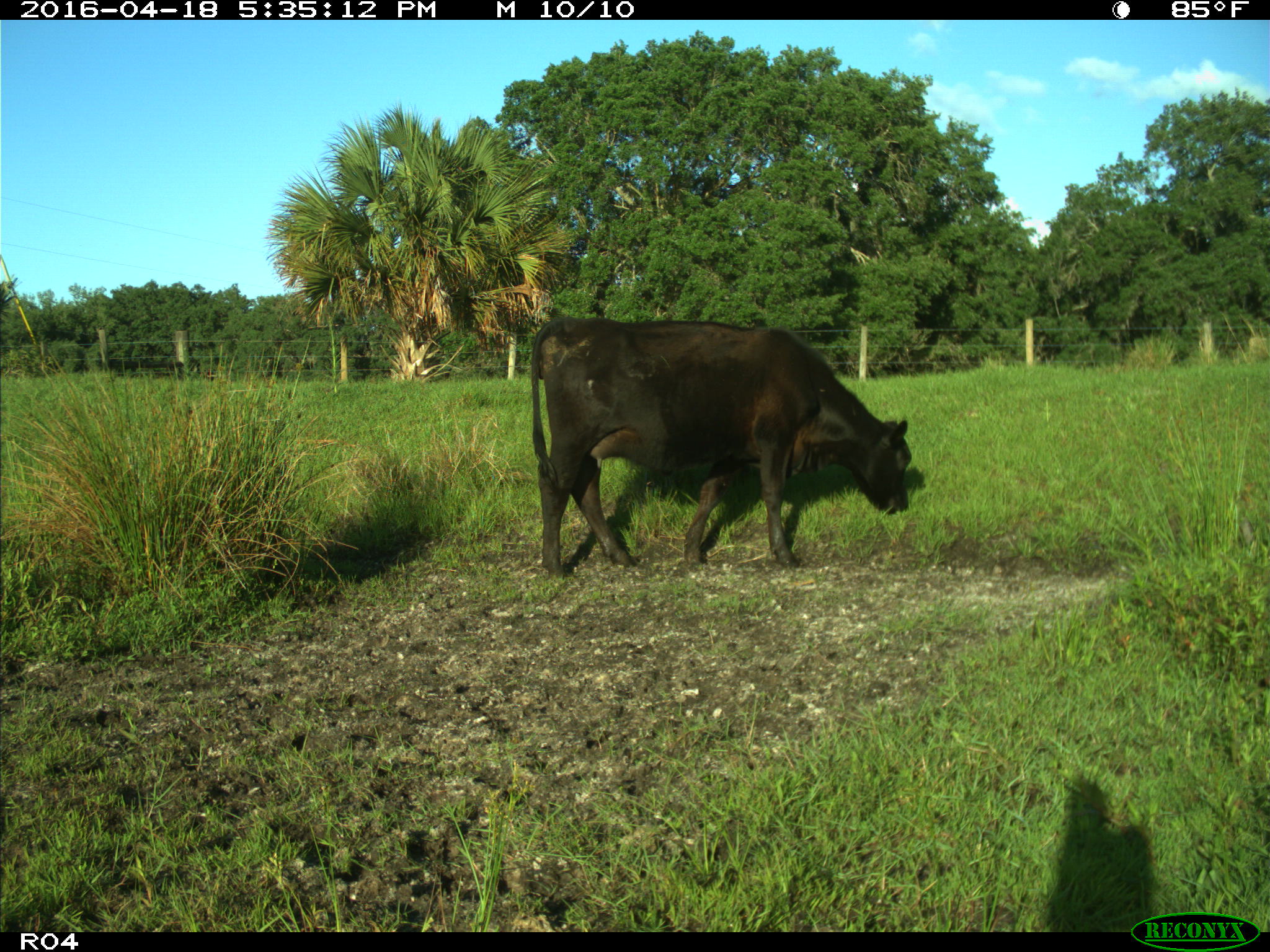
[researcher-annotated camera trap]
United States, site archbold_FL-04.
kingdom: Animalia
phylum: Chordata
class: Mammalia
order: Artiodactyla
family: Bovidae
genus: Bos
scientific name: Bos taurus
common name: domestic cow